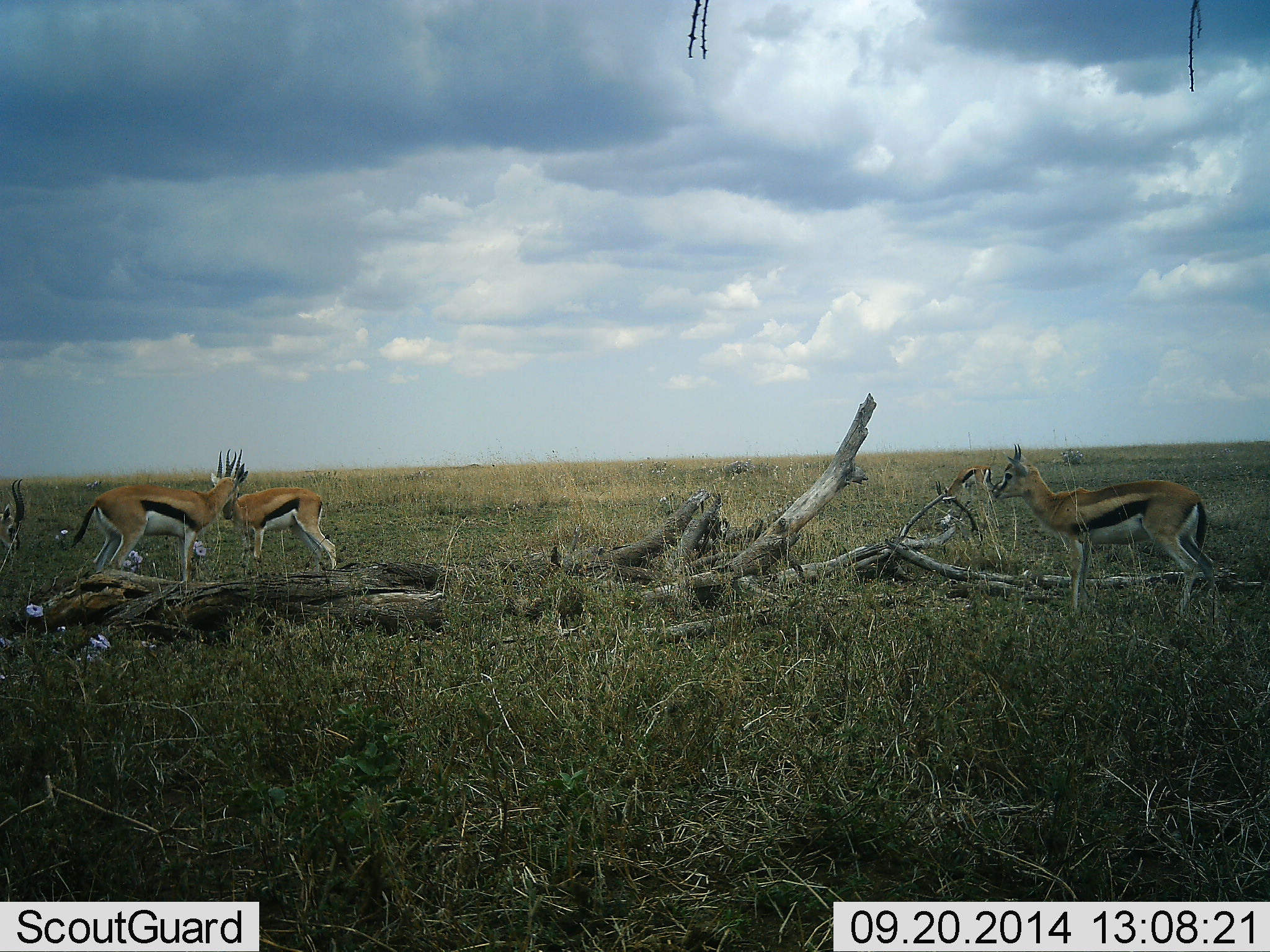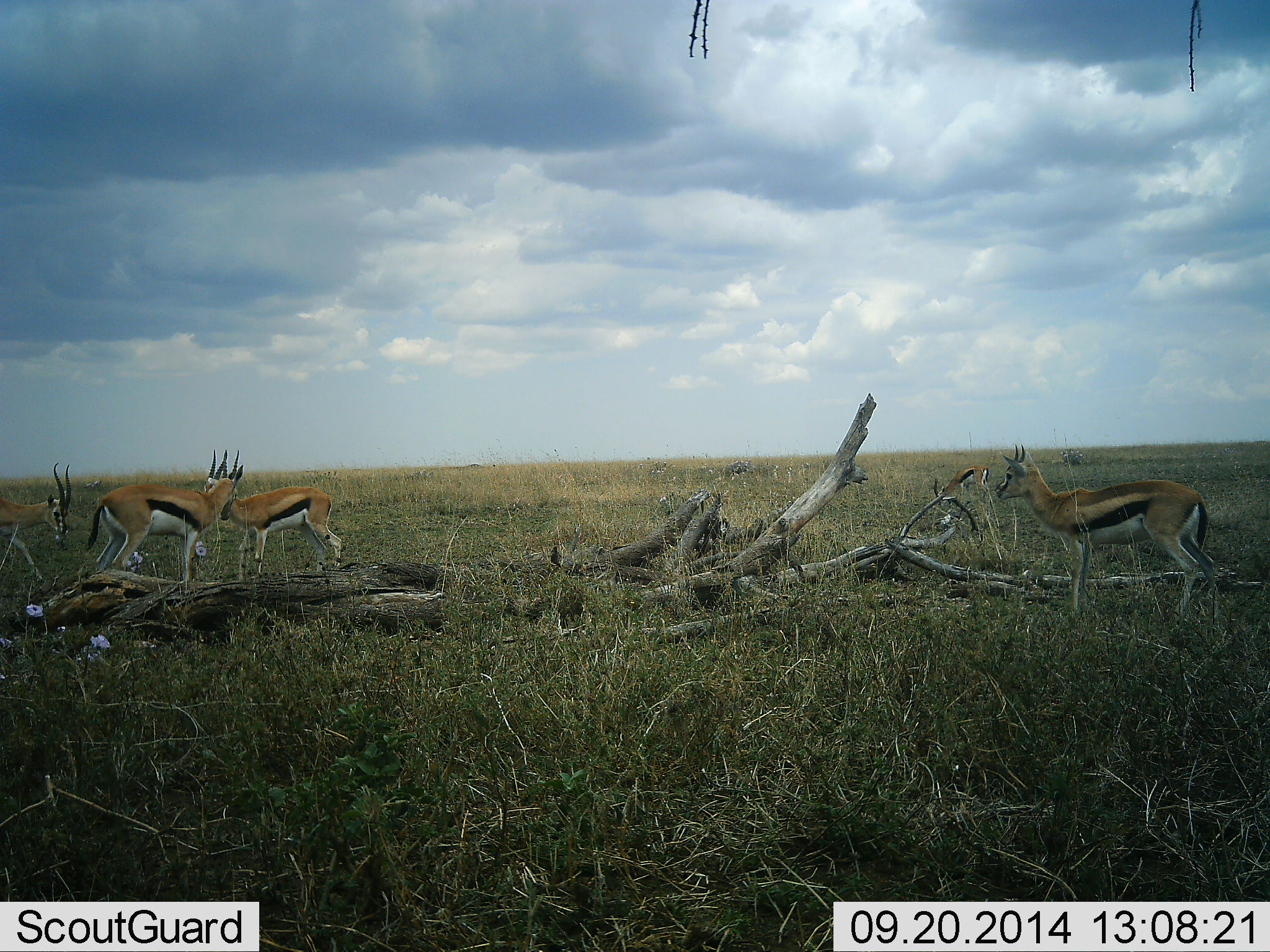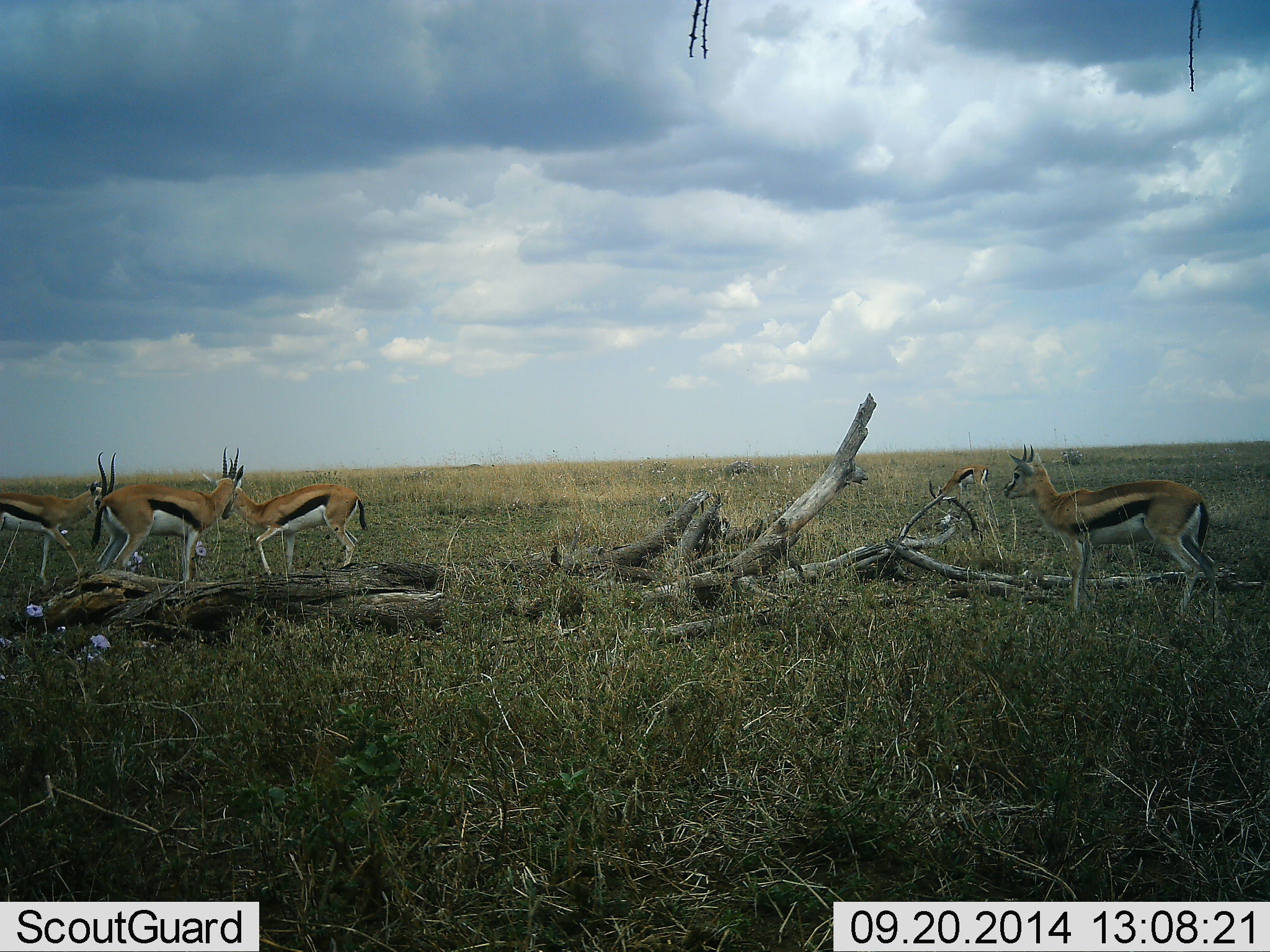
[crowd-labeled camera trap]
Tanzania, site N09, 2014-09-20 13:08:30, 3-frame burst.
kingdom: Animalia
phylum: Chordata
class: Mammalia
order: Artiodactyla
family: Bovidae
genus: Eudorcas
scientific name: Eudorcas thomsonii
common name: thomson's gazelle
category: gazellethomsons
Gazellethomsons (thomson's gazelle) (Eudorcas thomsonii), count 4. Behavior (volunteer vote fractions): standing 70%, resting 0%, moving 30%, interacting 40%. Young present (vote fraction): 0%. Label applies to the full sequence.